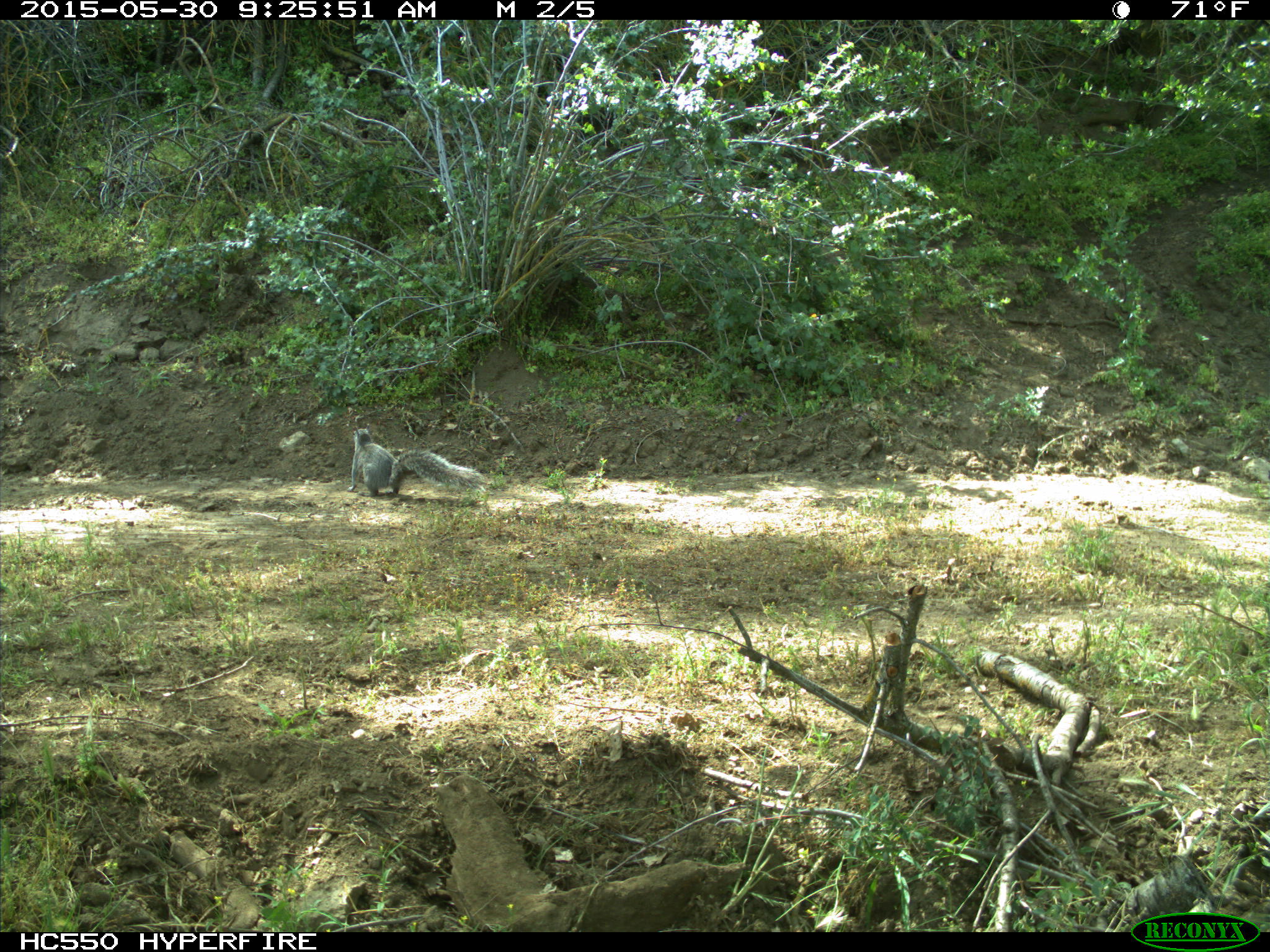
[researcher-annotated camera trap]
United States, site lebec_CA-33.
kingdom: Animalia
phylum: Chordata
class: Mammalia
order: Rodentia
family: Sciuridae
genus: Sciurus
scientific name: Sciurus carolinensis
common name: eastern gray squirrel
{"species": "Sciurus carolinensis (eastern gray squirrel)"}